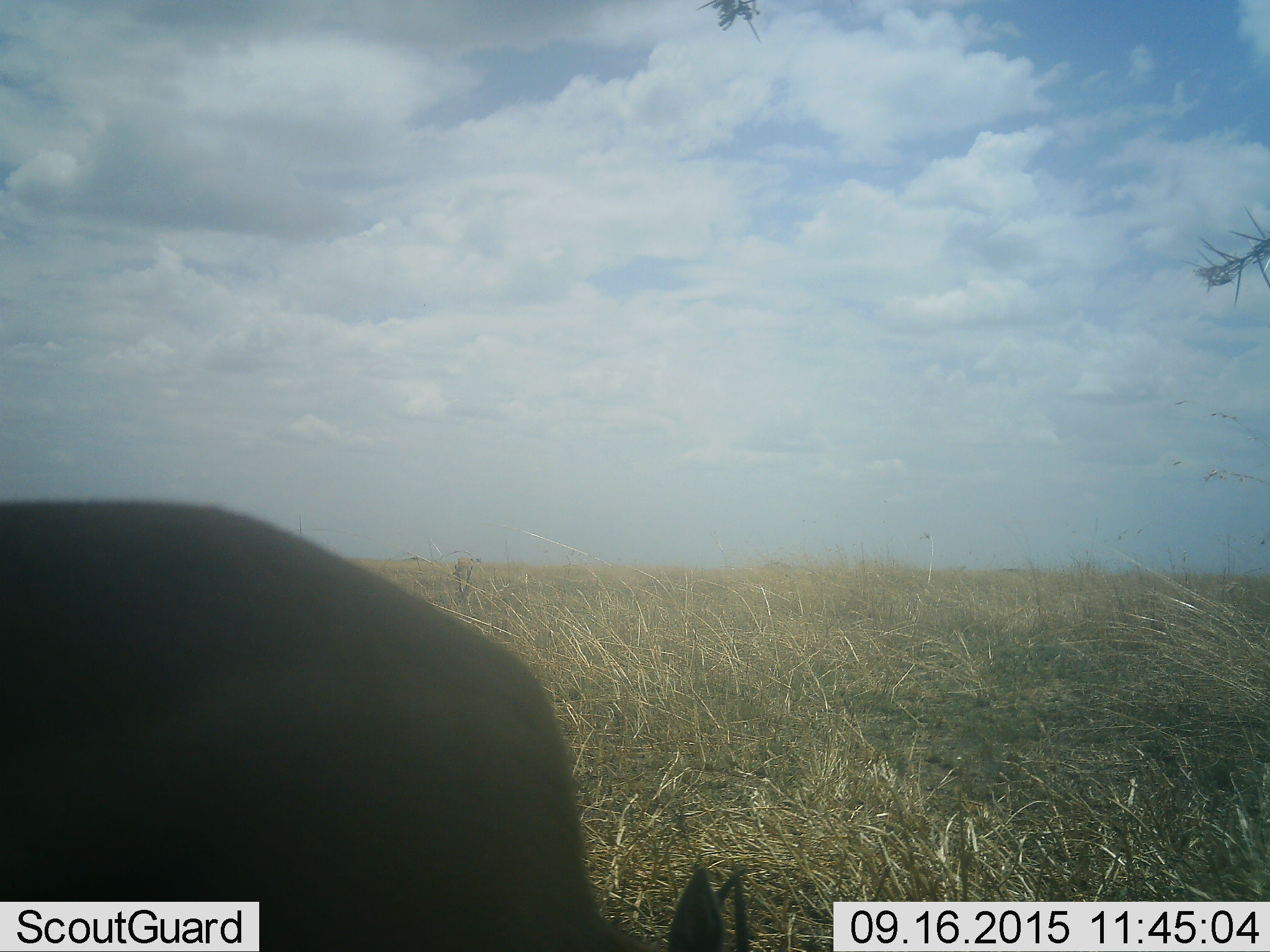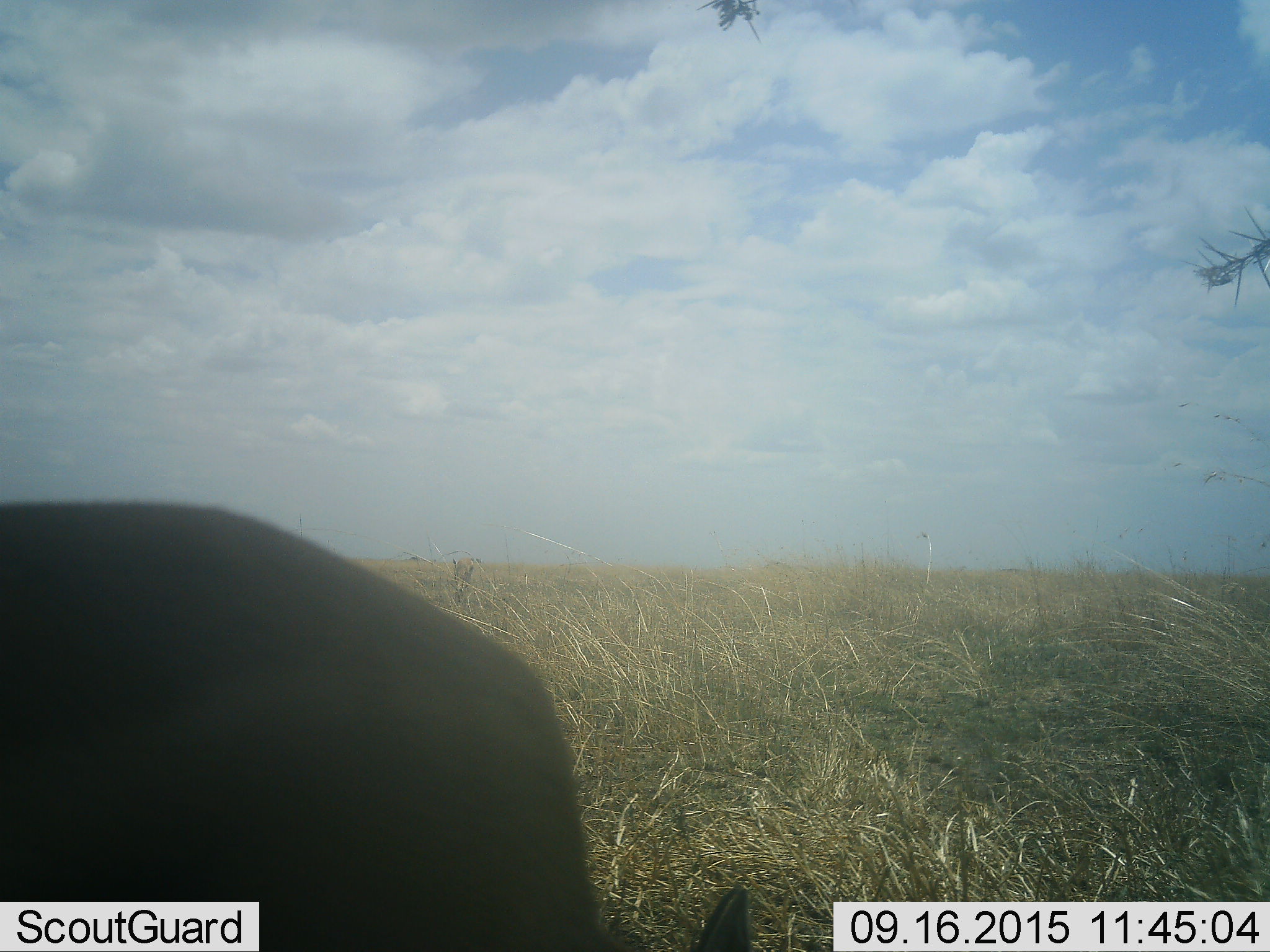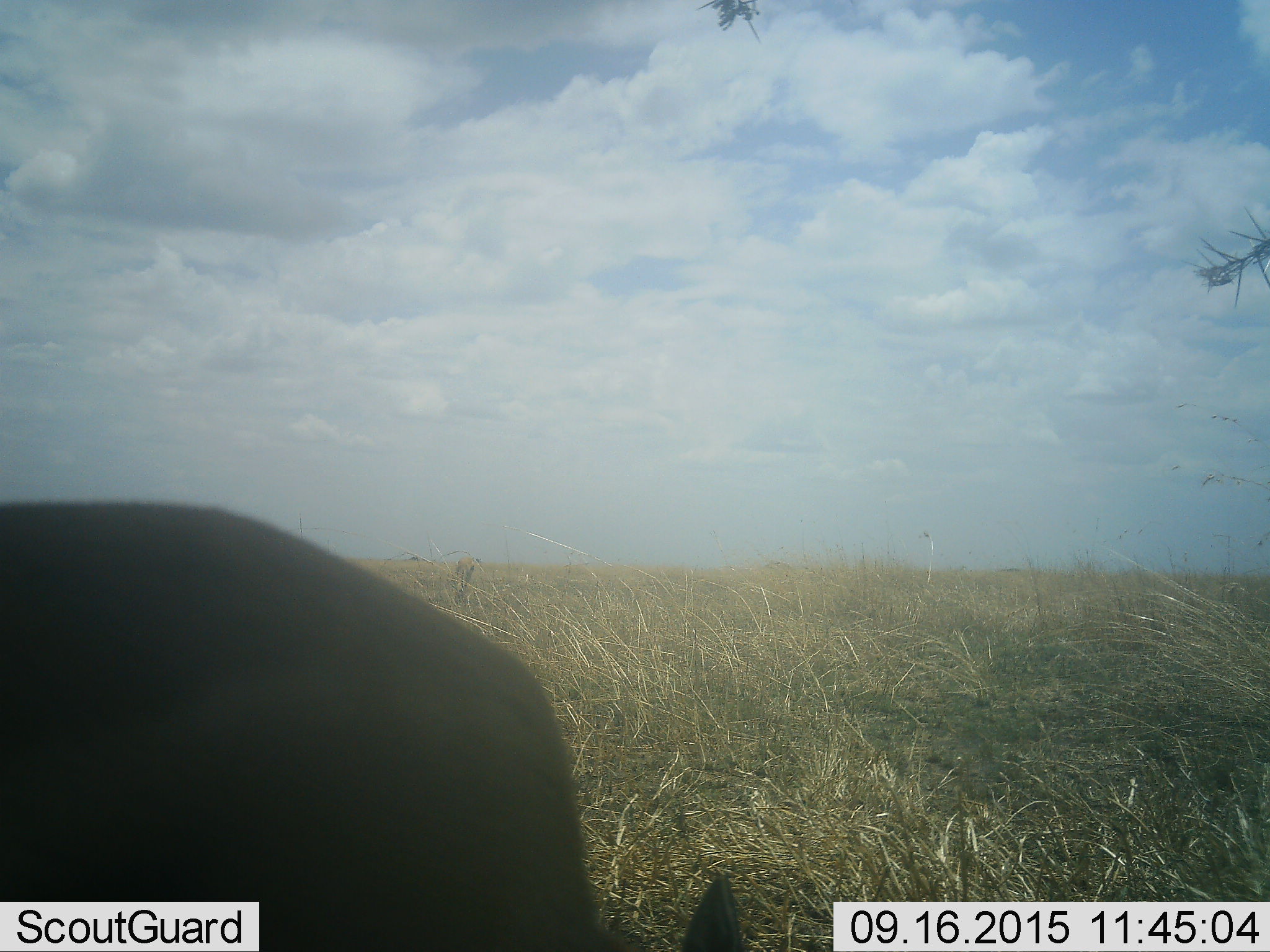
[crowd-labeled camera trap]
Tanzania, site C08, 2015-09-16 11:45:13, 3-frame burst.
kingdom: Animalia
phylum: Chordata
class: Mammalia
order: Artiodactyla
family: Bovidae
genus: Eudorcas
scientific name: Eudorcas thomsonii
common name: thomson's gazelle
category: gazellethomsons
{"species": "gazellethomsons (thomson's gazelle) (Eudorcas thomsonii)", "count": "1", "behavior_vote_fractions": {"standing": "43%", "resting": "0%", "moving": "0%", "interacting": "0%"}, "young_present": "0%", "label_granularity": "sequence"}